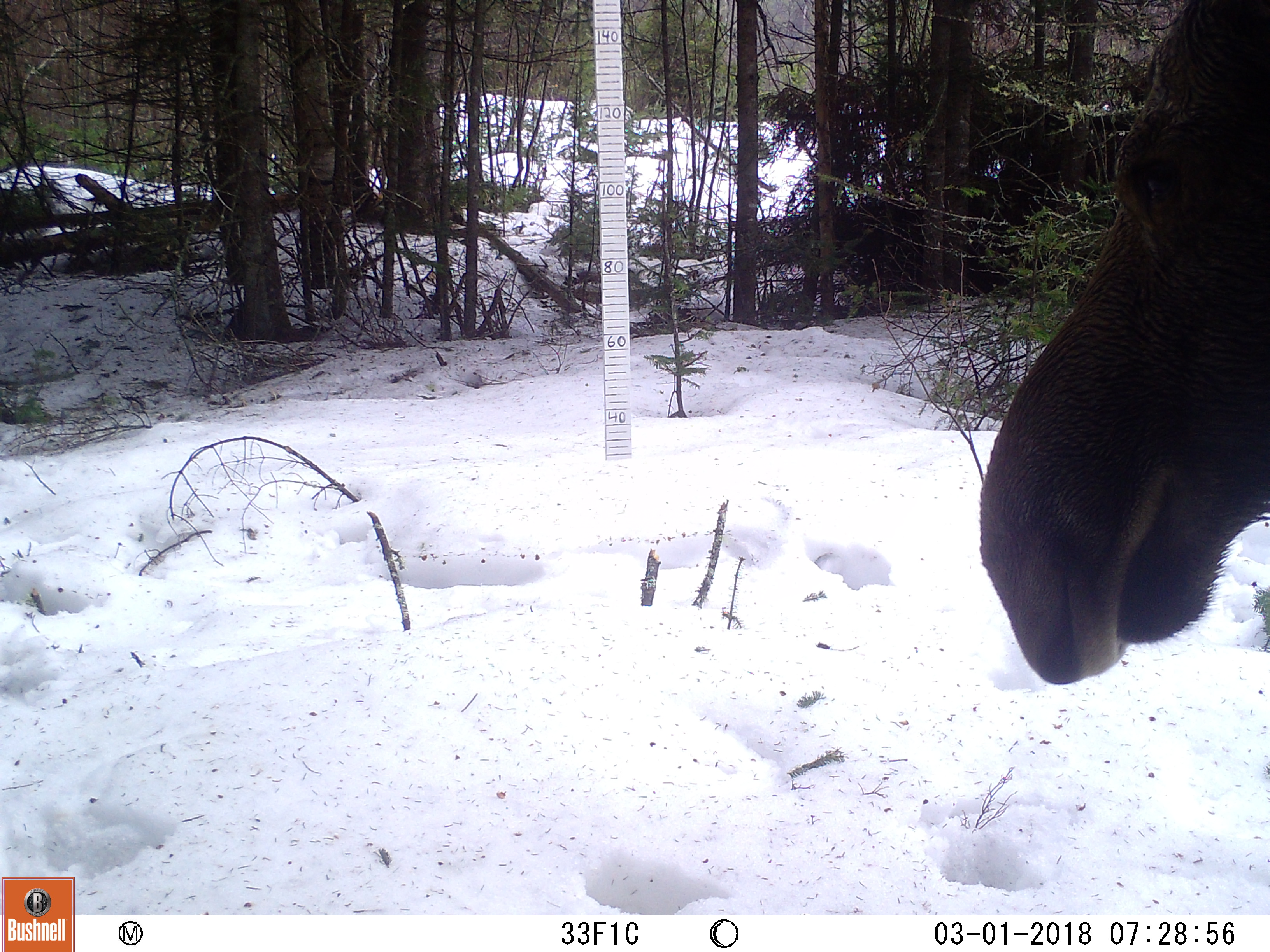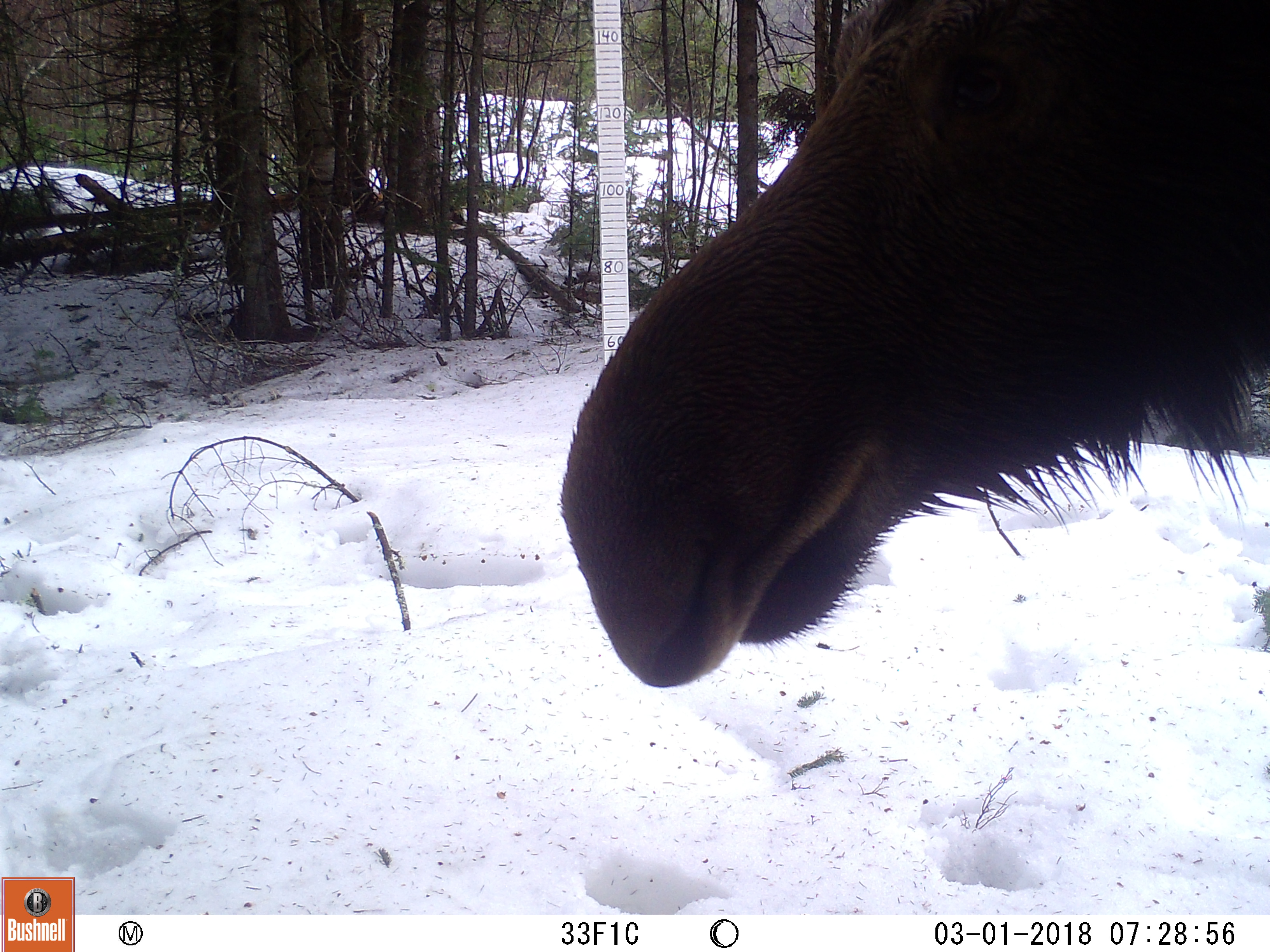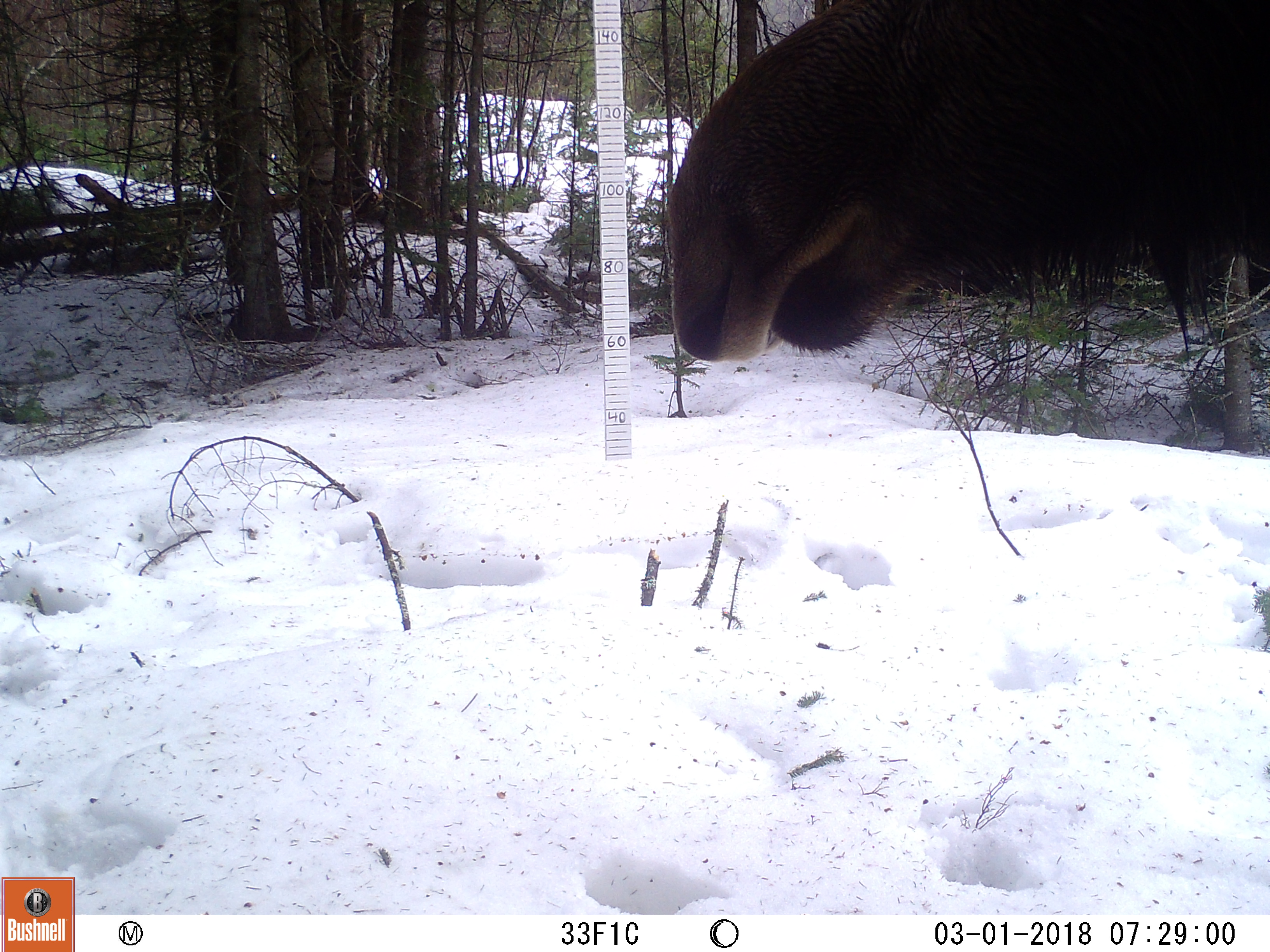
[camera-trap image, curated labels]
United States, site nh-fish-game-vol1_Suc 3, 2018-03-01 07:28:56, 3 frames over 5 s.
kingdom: Animalia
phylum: Chordata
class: Mammalia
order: Artiodactyla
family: Cervidae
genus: Alces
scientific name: Alces alces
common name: moose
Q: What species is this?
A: Moose (Alces alces).